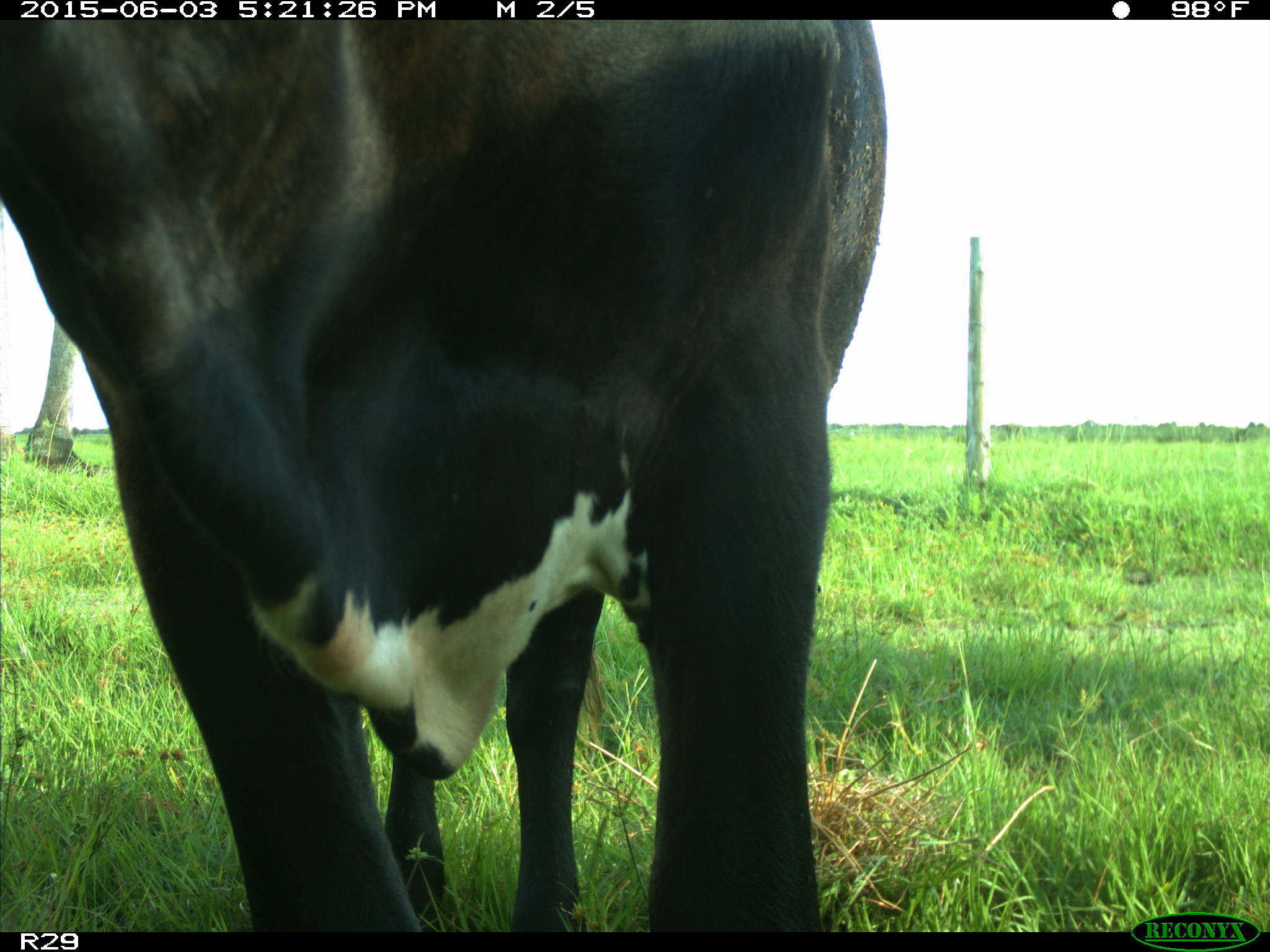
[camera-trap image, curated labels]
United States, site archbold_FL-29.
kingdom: Animalia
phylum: Chordata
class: Mammalia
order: Artiodactyla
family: Bovidae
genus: Bos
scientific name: Bos taurus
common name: domestic cow